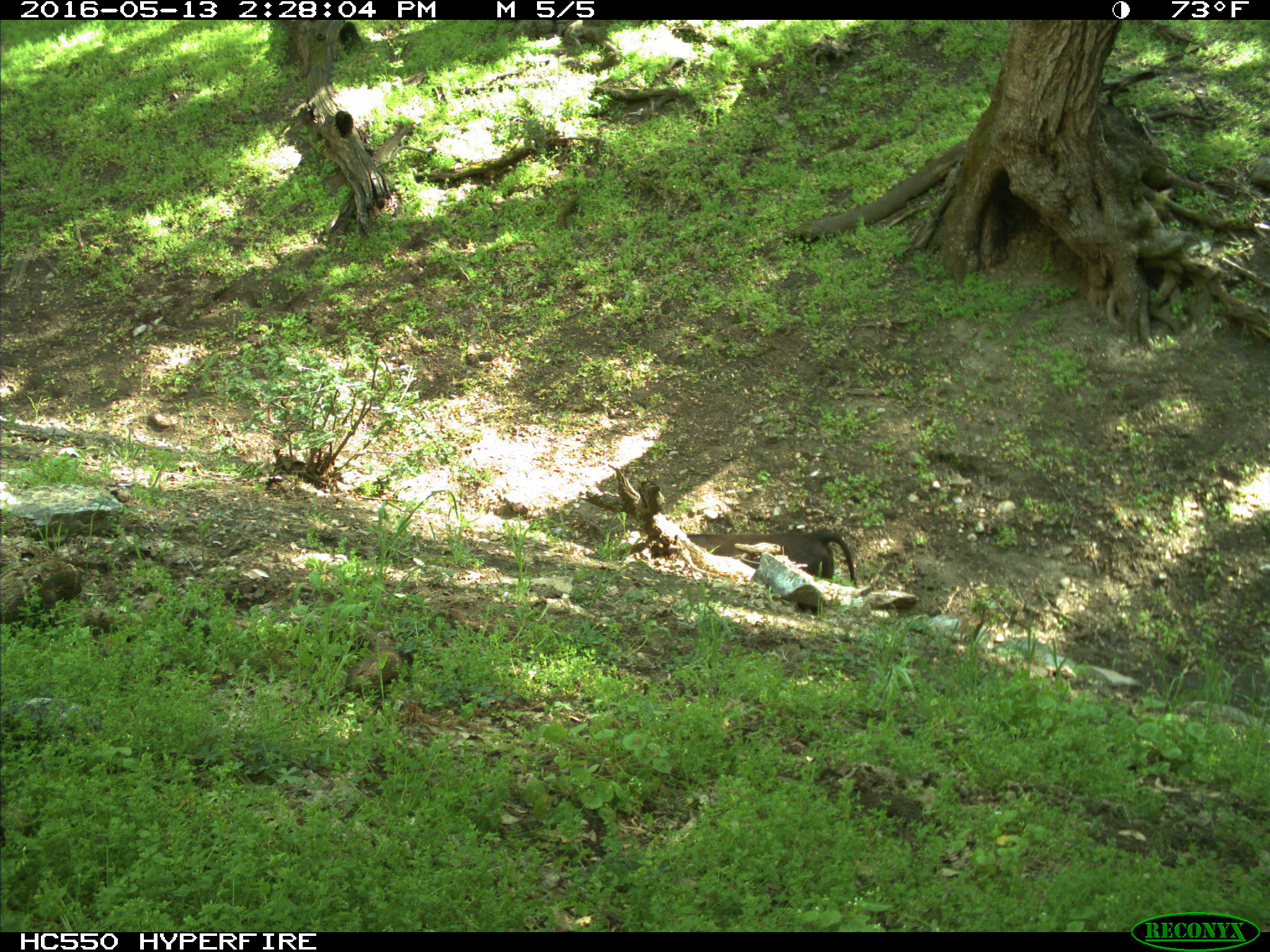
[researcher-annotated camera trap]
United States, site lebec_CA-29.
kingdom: Animalia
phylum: Chordata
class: Mammalia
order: Artiodactyla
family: Bovidae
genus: Bos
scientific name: Bos taurus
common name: domestic cow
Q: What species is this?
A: Bos taurus (domestic cow).